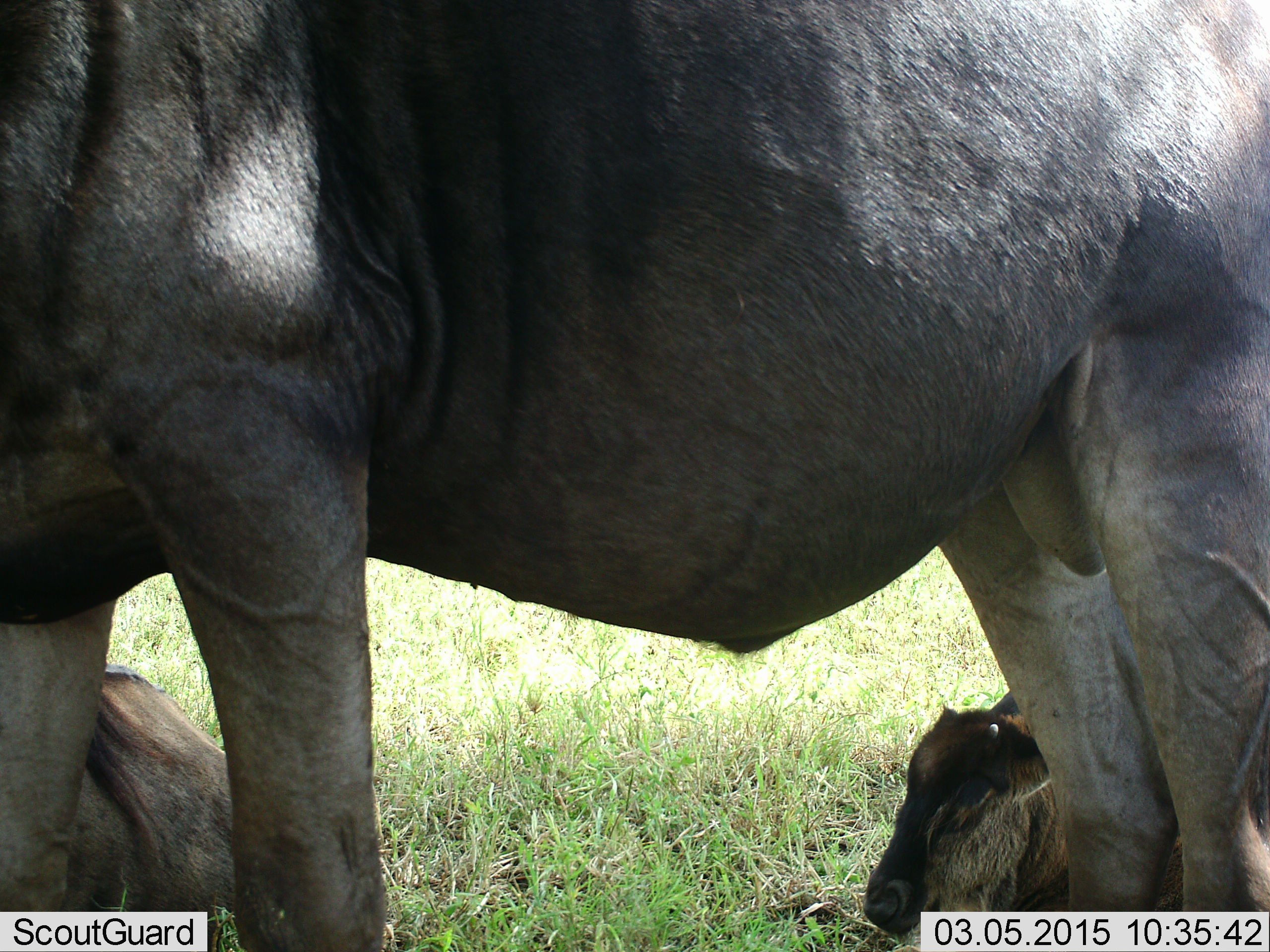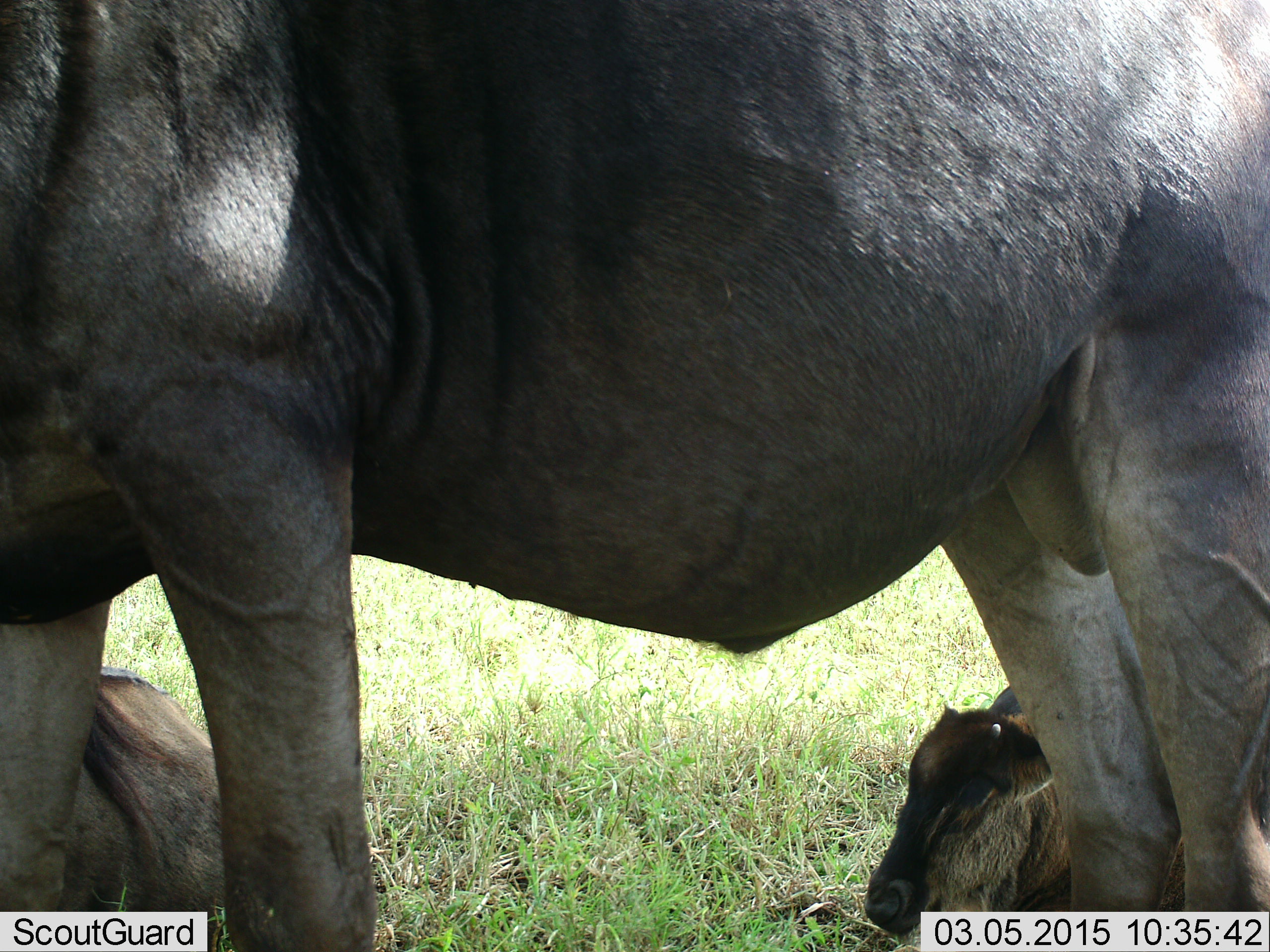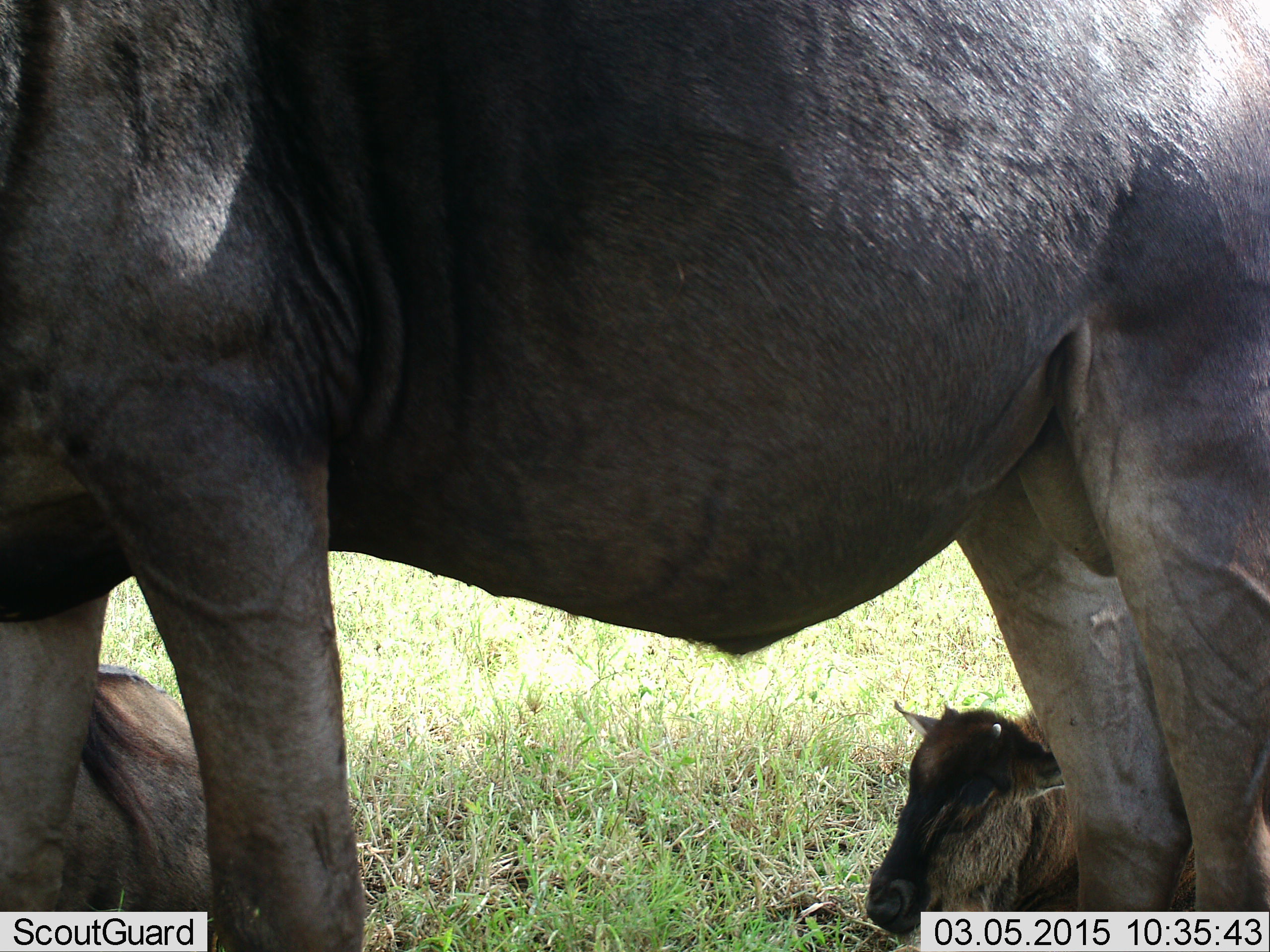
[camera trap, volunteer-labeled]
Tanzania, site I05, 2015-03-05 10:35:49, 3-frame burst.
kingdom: Animalia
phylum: Chordata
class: Mammalia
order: Artiodactyla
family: Bovidae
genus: Connochaetes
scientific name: Connochaetes taurinus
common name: blue wildebeest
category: wildebeest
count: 3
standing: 80%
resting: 90%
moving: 20%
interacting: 0%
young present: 50%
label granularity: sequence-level